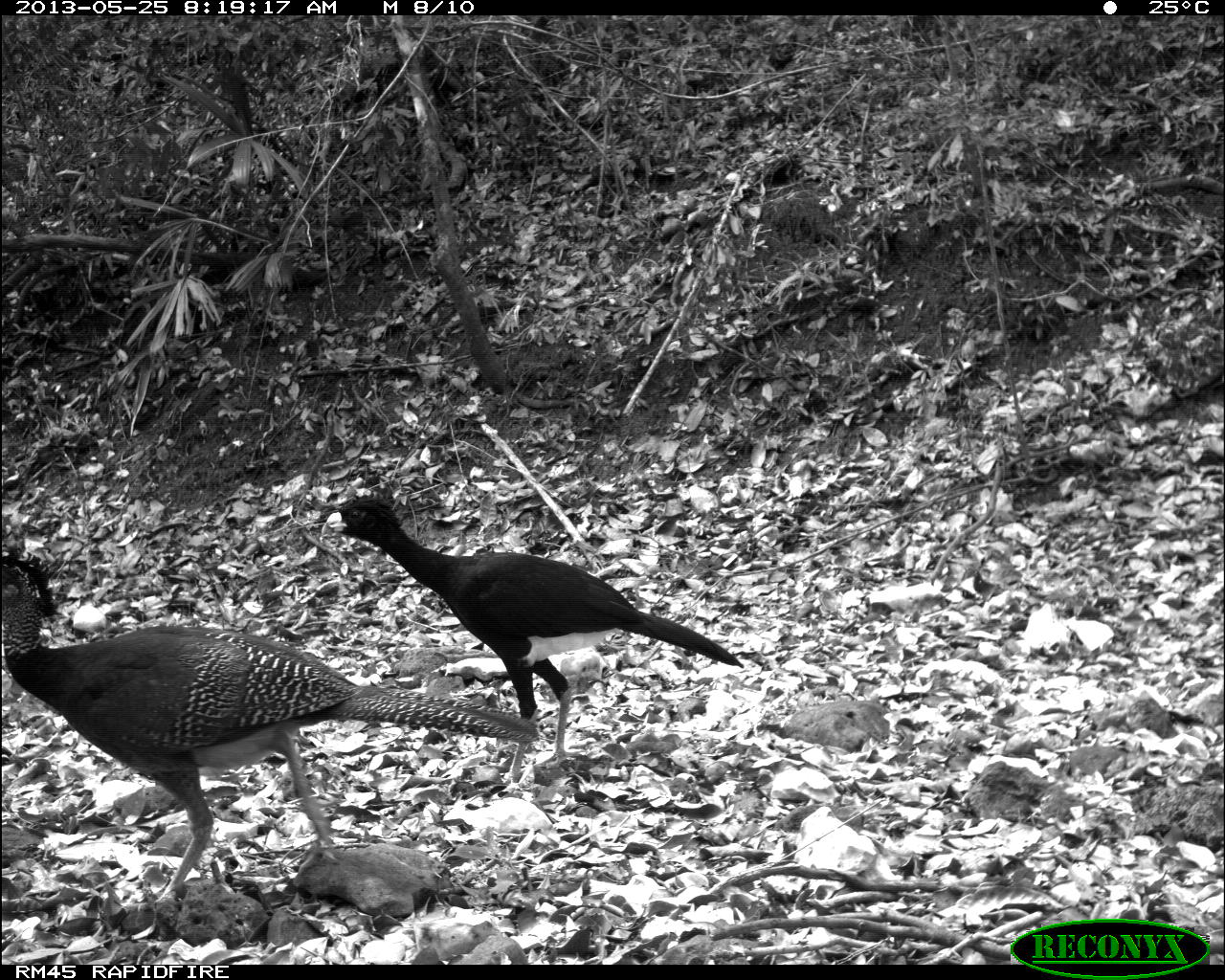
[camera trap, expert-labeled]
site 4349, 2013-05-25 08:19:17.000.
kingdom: Animalia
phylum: Chordata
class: Aves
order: Galliformes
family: Cracidae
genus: Crax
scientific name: Crax rubra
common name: great curassow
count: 2